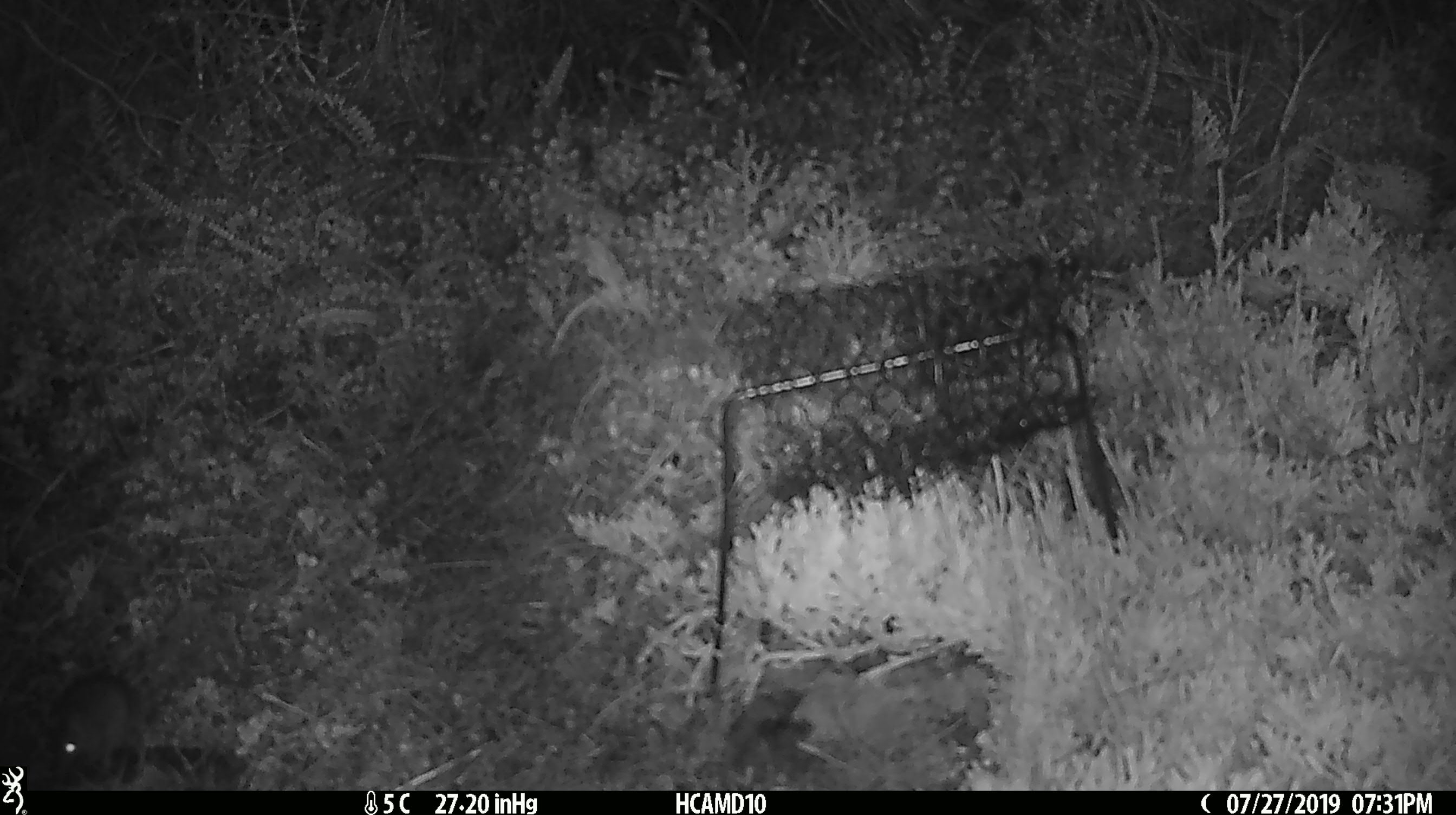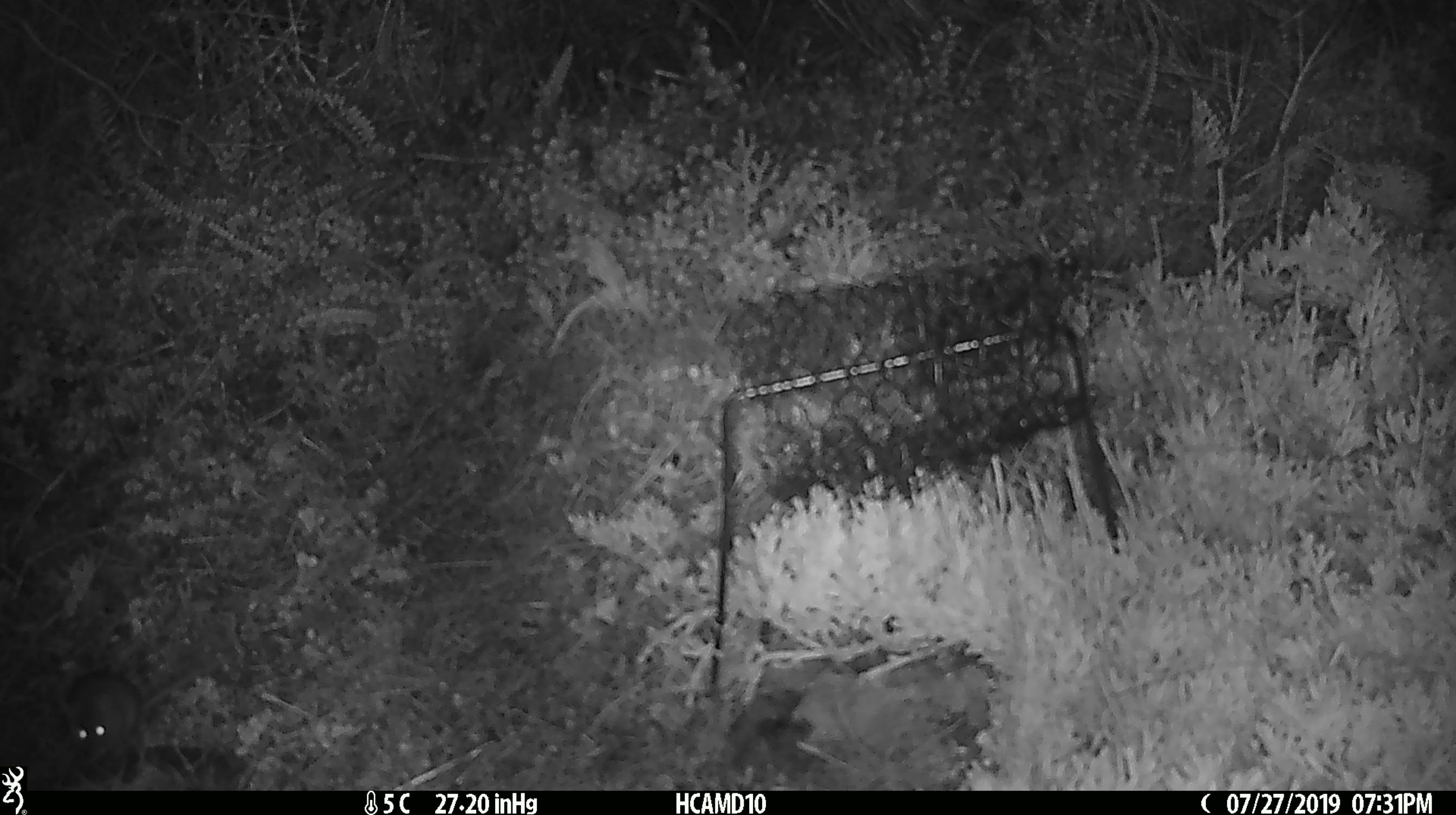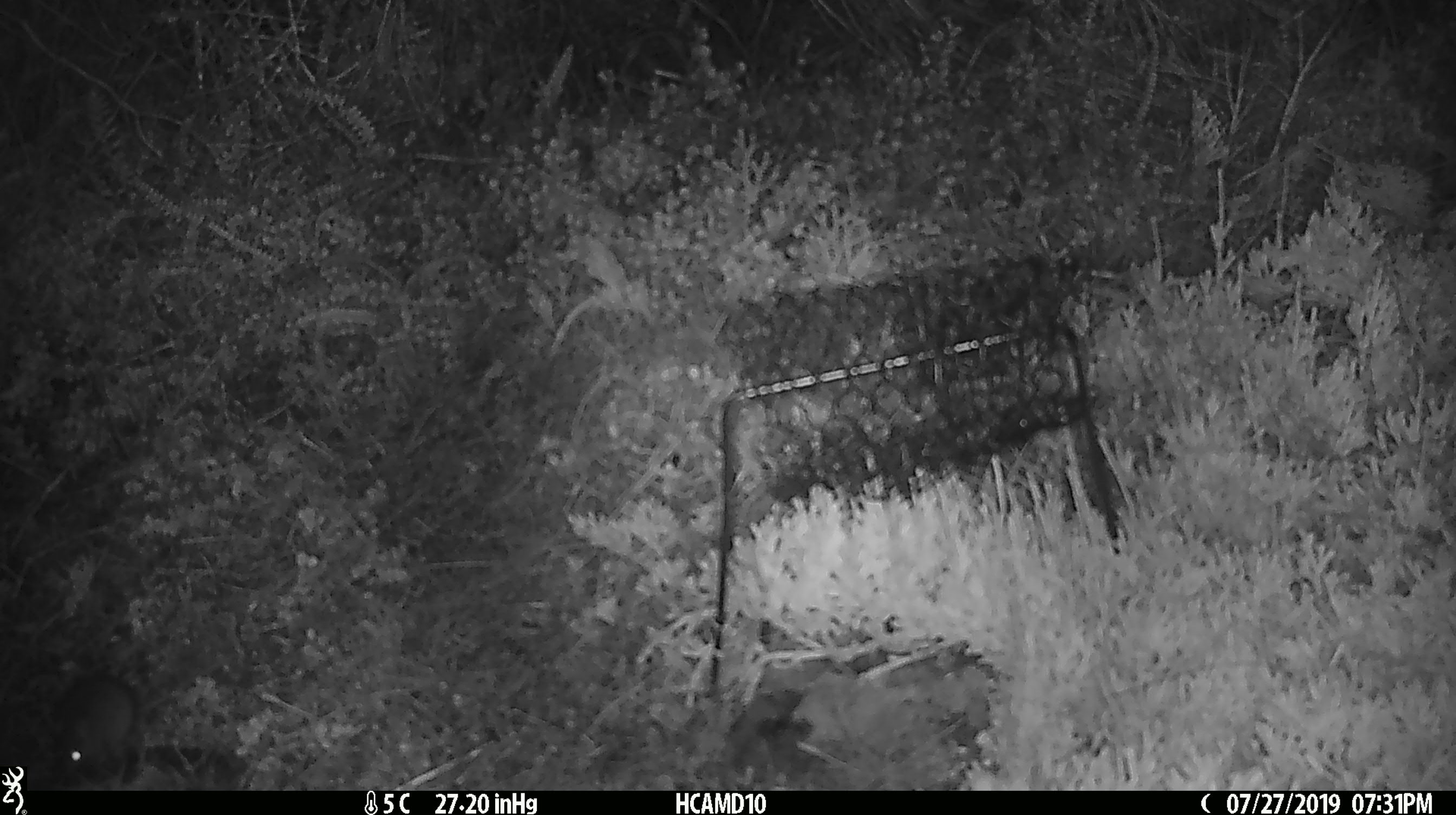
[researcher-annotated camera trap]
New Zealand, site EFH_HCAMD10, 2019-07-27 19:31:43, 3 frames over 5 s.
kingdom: Animalia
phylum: Chordata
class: Mammalia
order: Rodentia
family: Muridae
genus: Mus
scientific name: Mus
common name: mouse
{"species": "mouse (Mus)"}